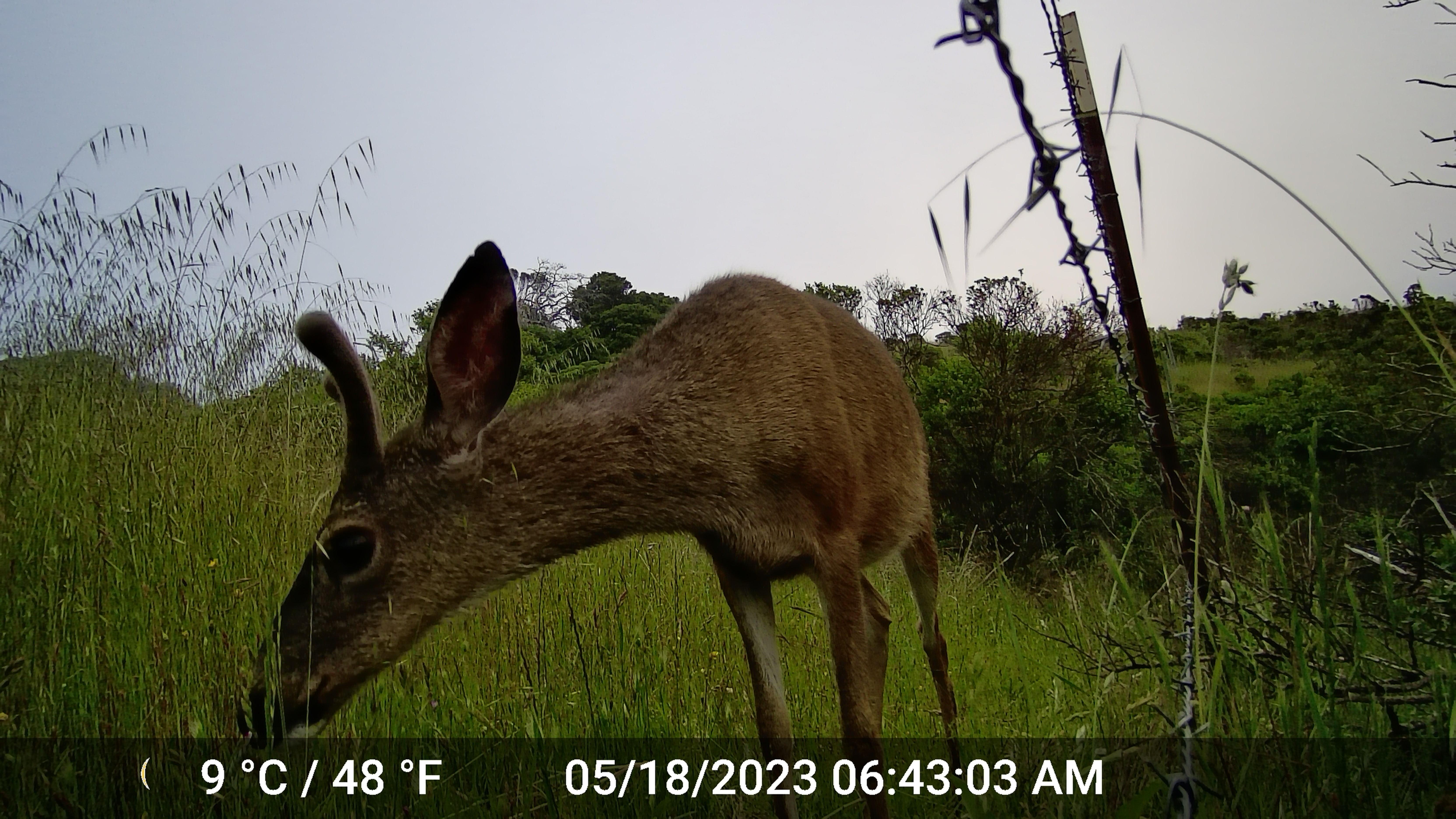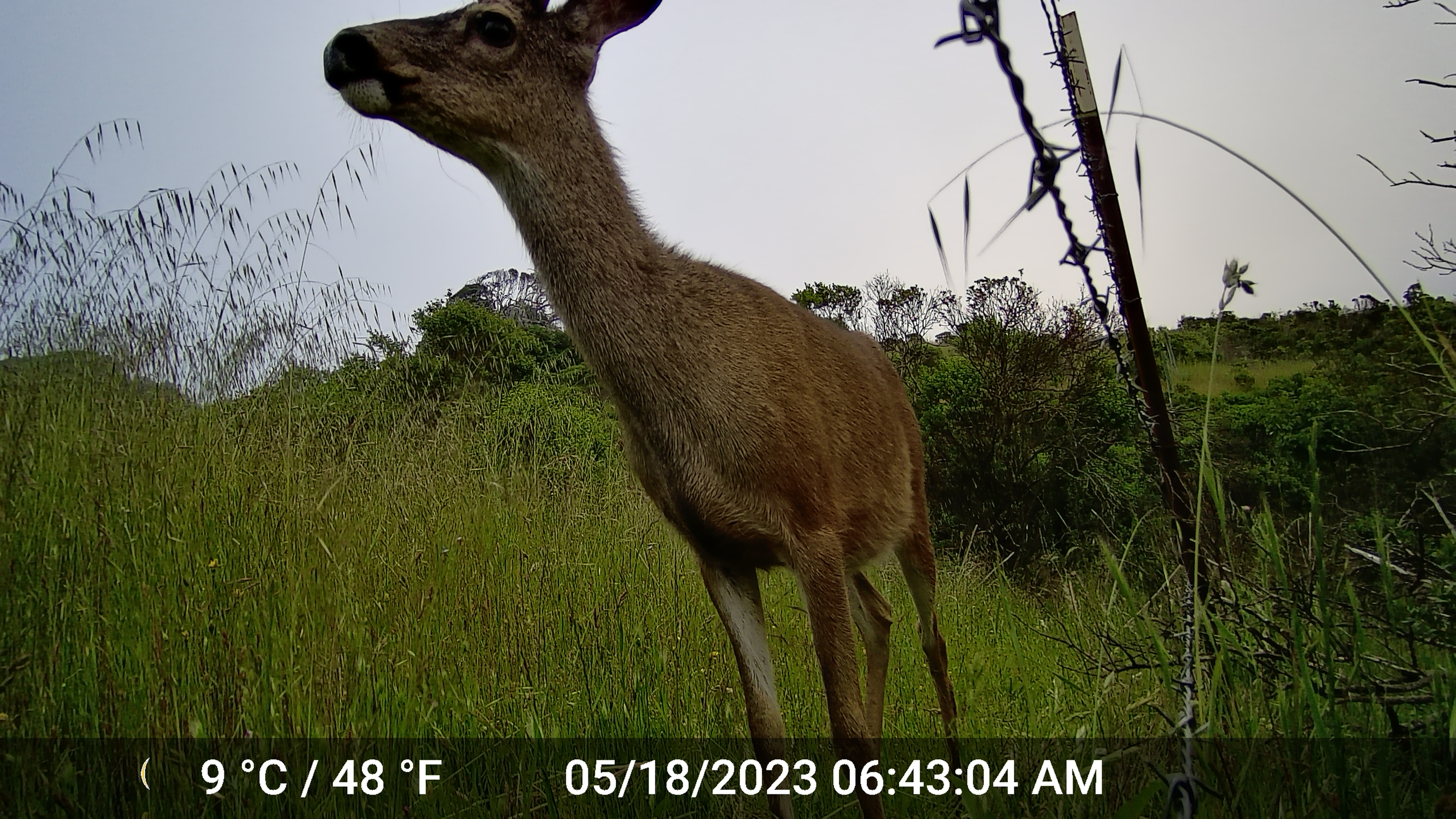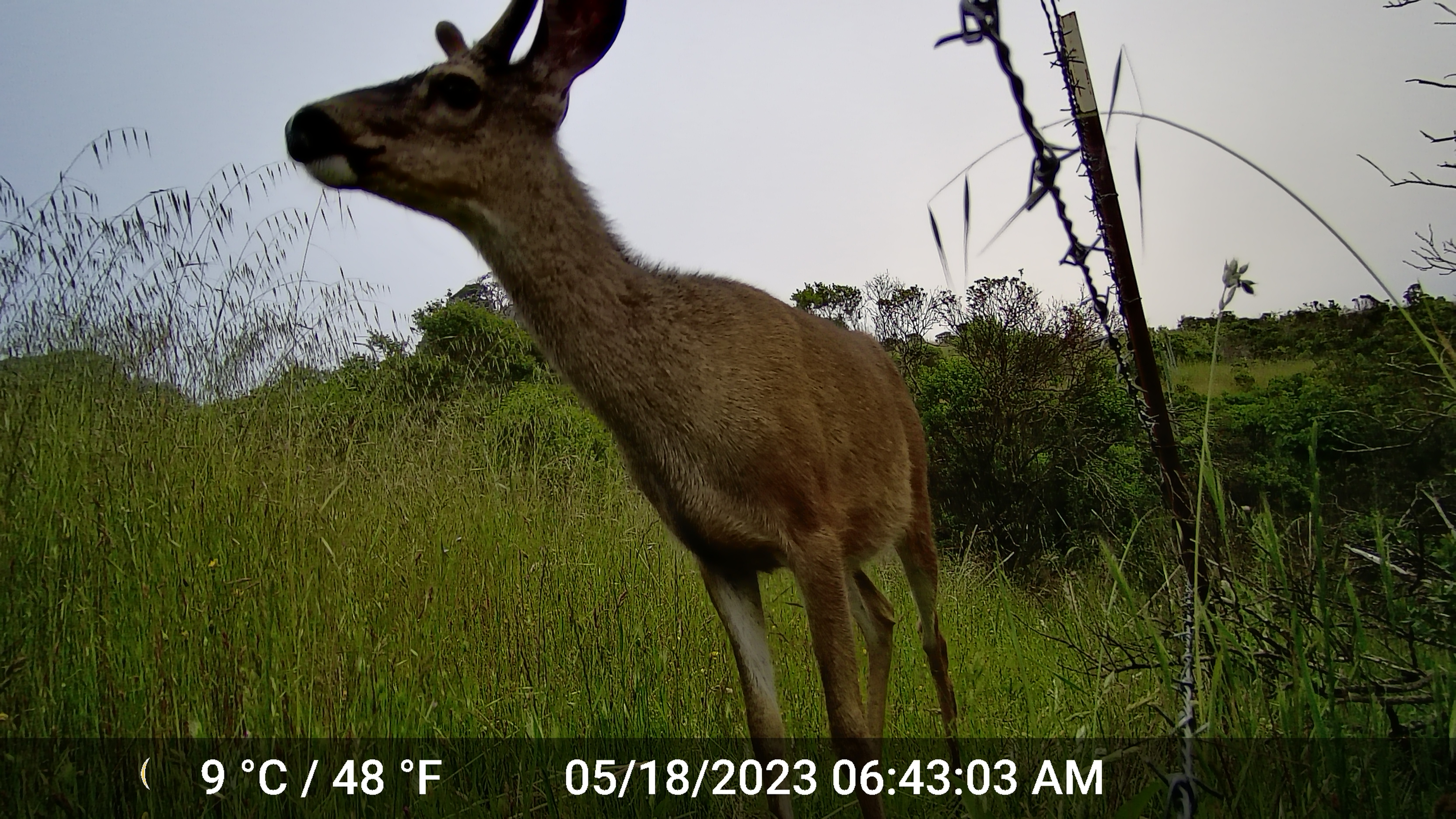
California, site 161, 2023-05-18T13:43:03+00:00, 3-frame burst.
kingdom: Animalia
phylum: Chordata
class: Mammalia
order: Artiodactyla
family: Cervidae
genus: Odocoileus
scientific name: Odocoileus hemionus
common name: mule deer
Mule deer (Odocoileus hemionus).